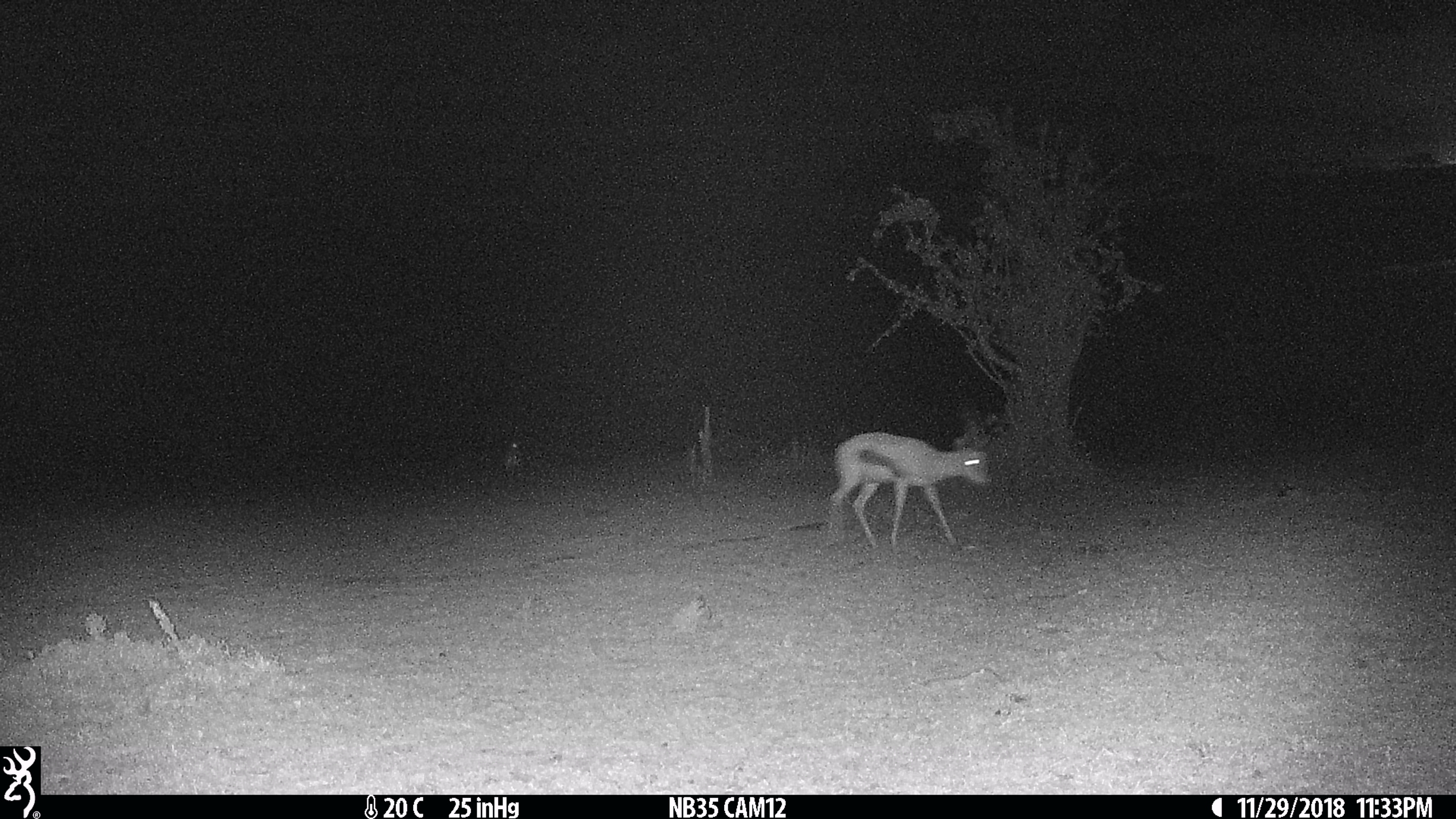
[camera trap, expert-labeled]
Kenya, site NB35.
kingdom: Animalia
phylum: Chordata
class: Mammalia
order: Artiodactyla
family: Bovidae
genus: Eudorcas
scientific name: Eudorcas thomsonii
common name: thomon's gazelle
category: gazelle thomsons